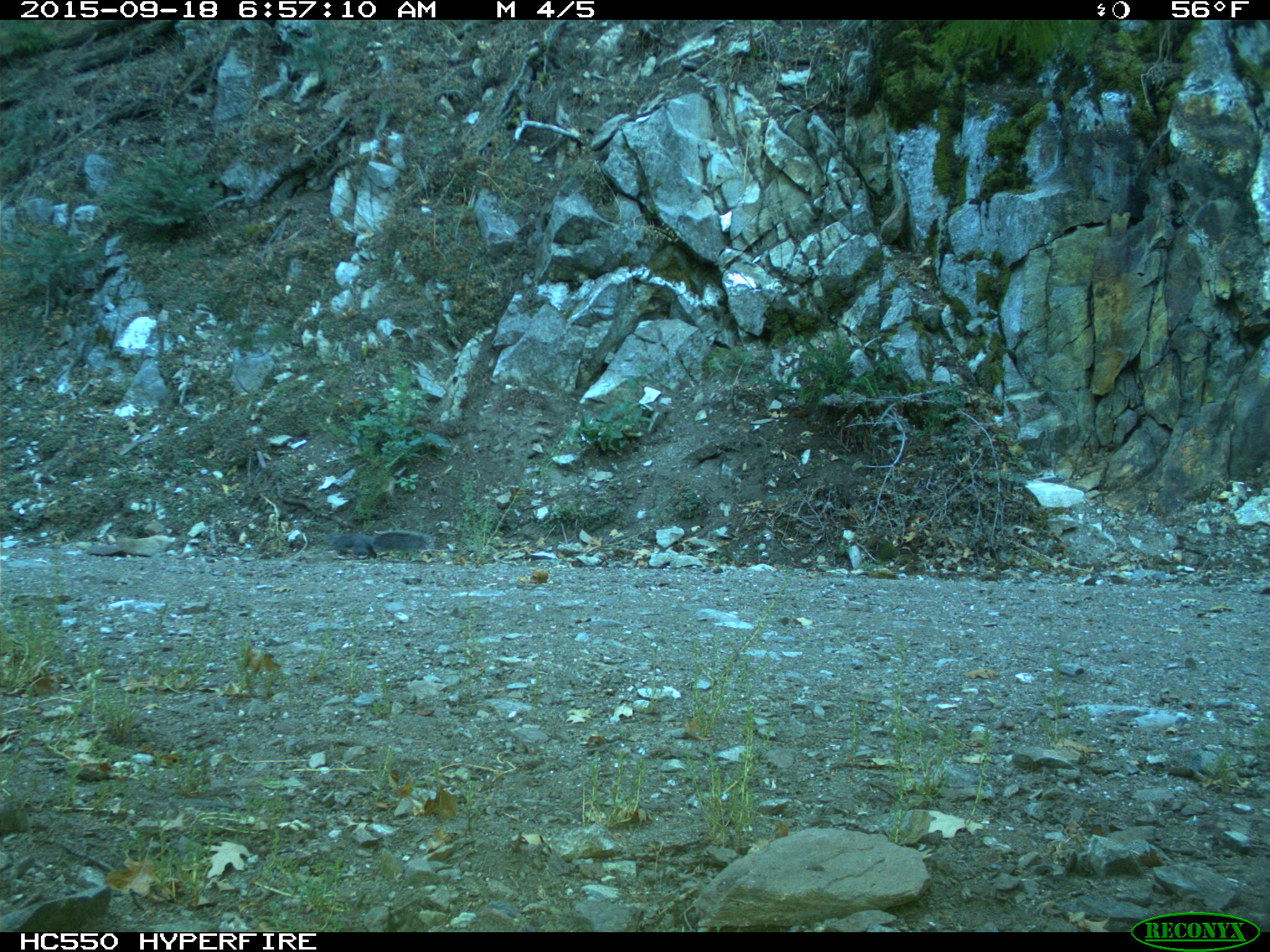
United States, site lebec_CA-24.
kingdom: Animalia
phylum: Chordata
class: Mammalia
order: Rodentia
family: Sciuridae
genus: Sciurus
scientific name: Sciurus carolinensis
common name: eastern gray squirrel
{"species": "Sciurus carolinensis (eastern gray squirrel)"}